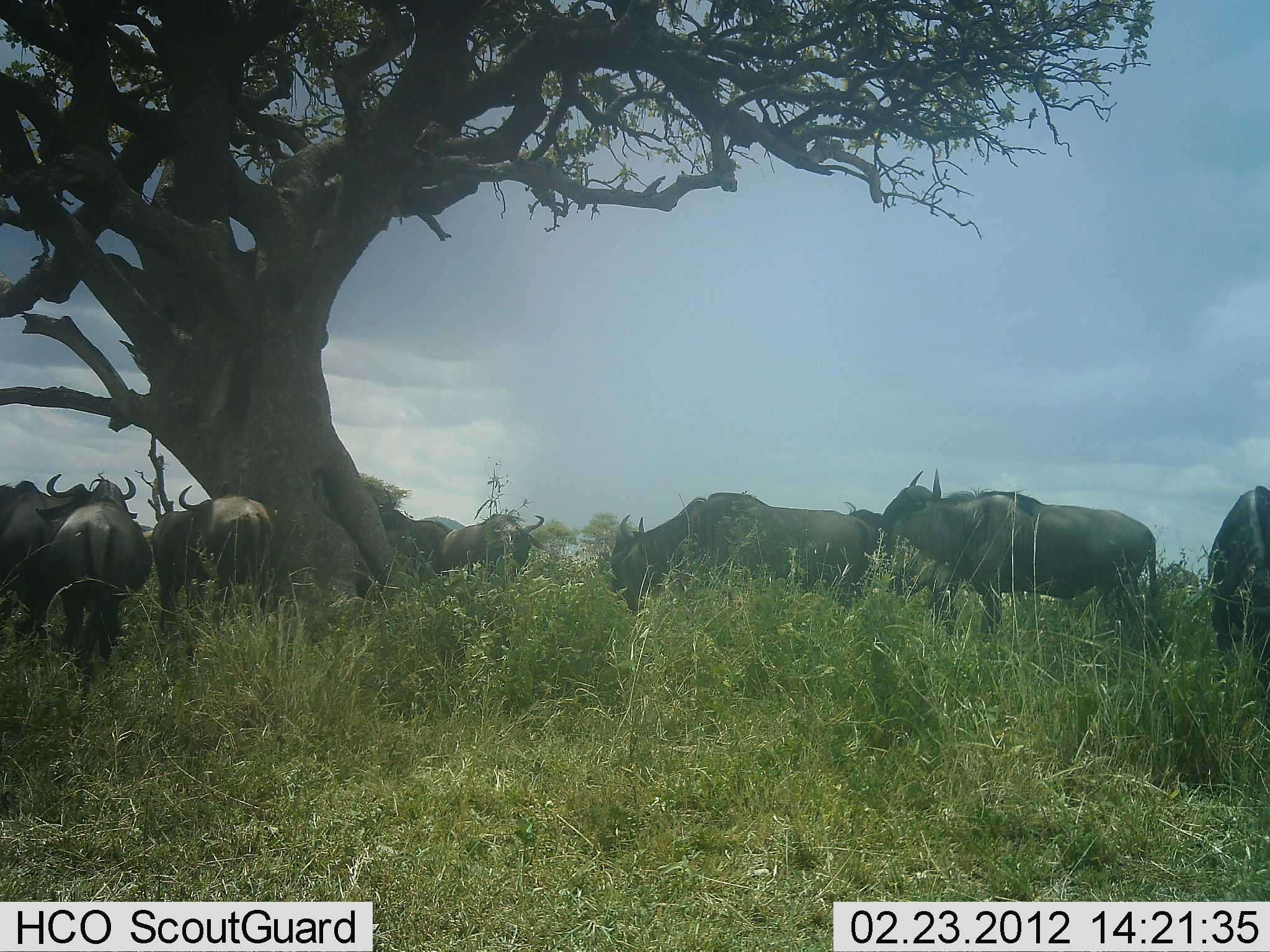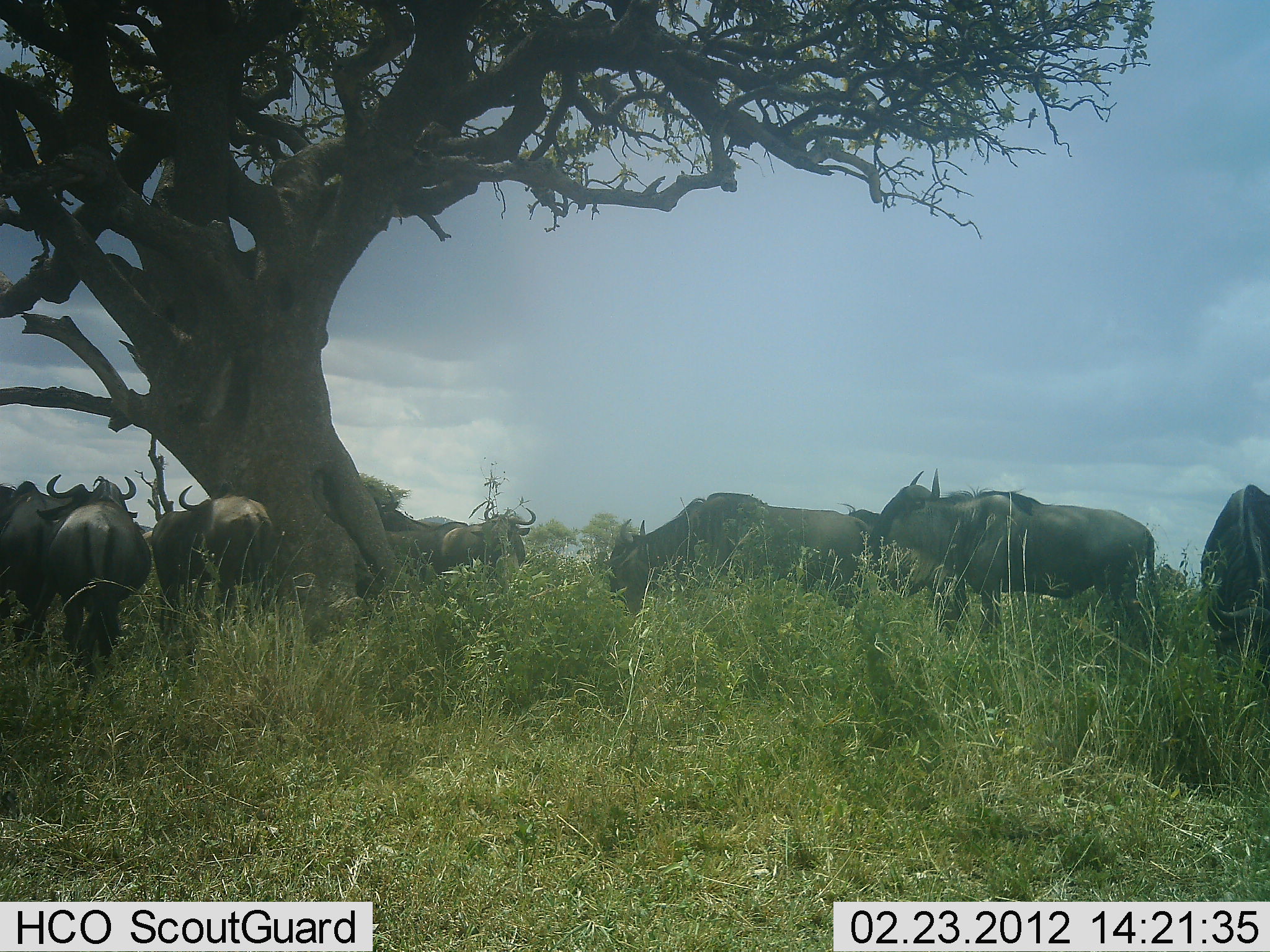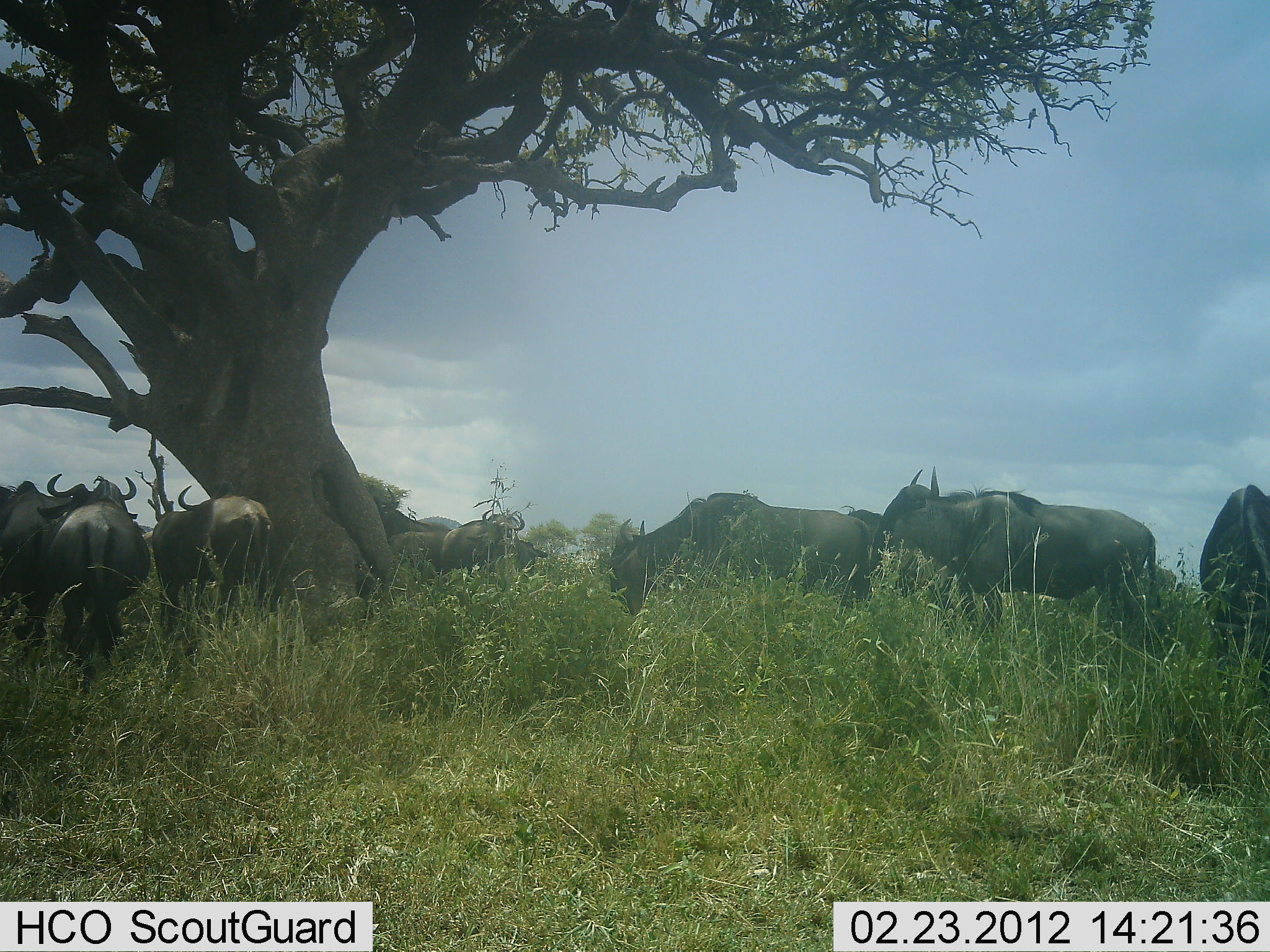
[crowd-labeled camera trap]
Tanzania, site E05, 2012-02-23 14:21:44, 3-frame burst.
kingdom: Animalia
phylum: Chordata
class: Mammalia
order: Artiodactyla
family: Bovidae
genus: Connochaetes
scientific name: Connochaetes taurinus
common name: blue wildebeest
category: wildebeest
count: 8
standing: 80%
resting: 12%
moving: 12%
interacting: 8%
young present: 0%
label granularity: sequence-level